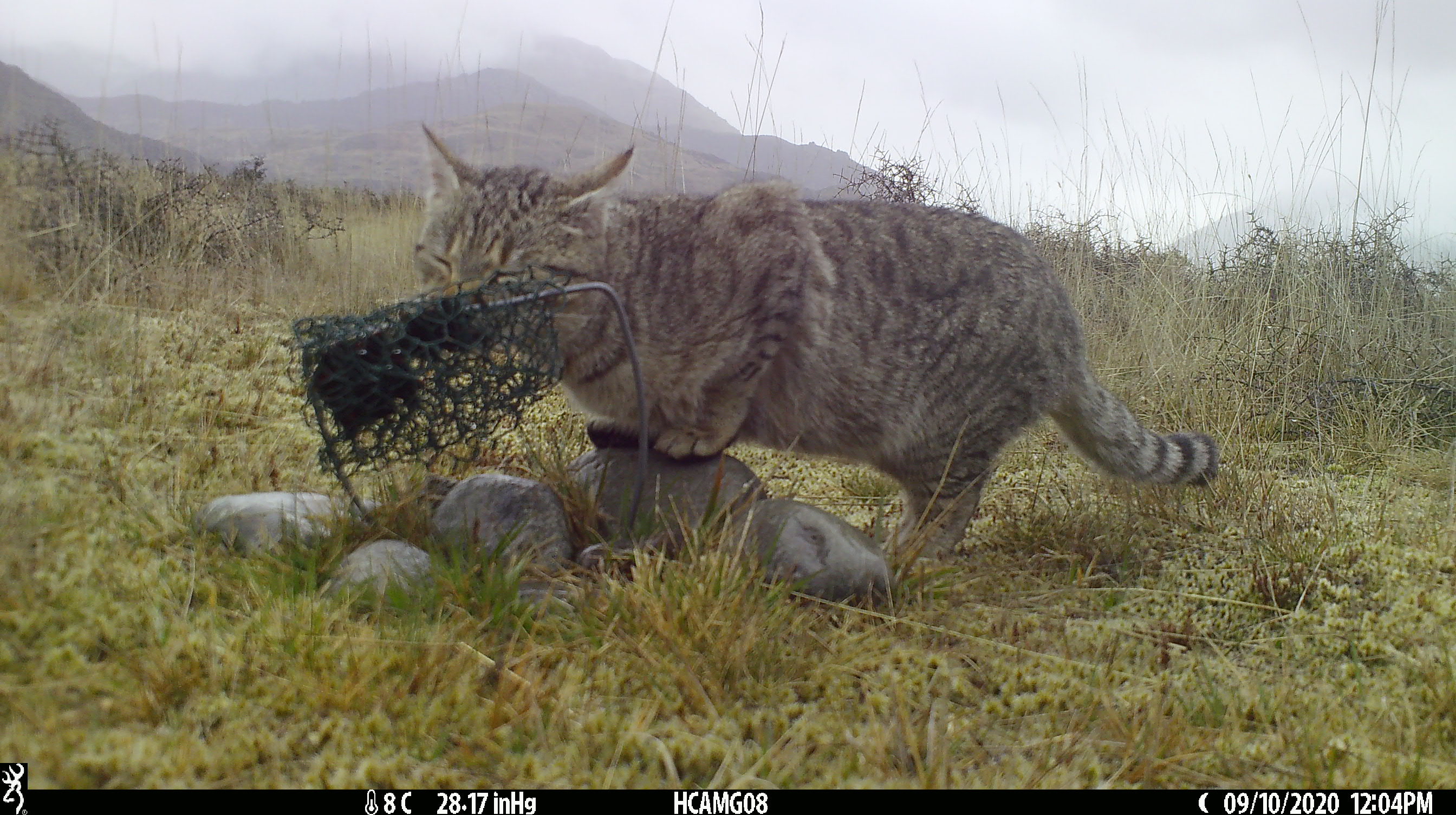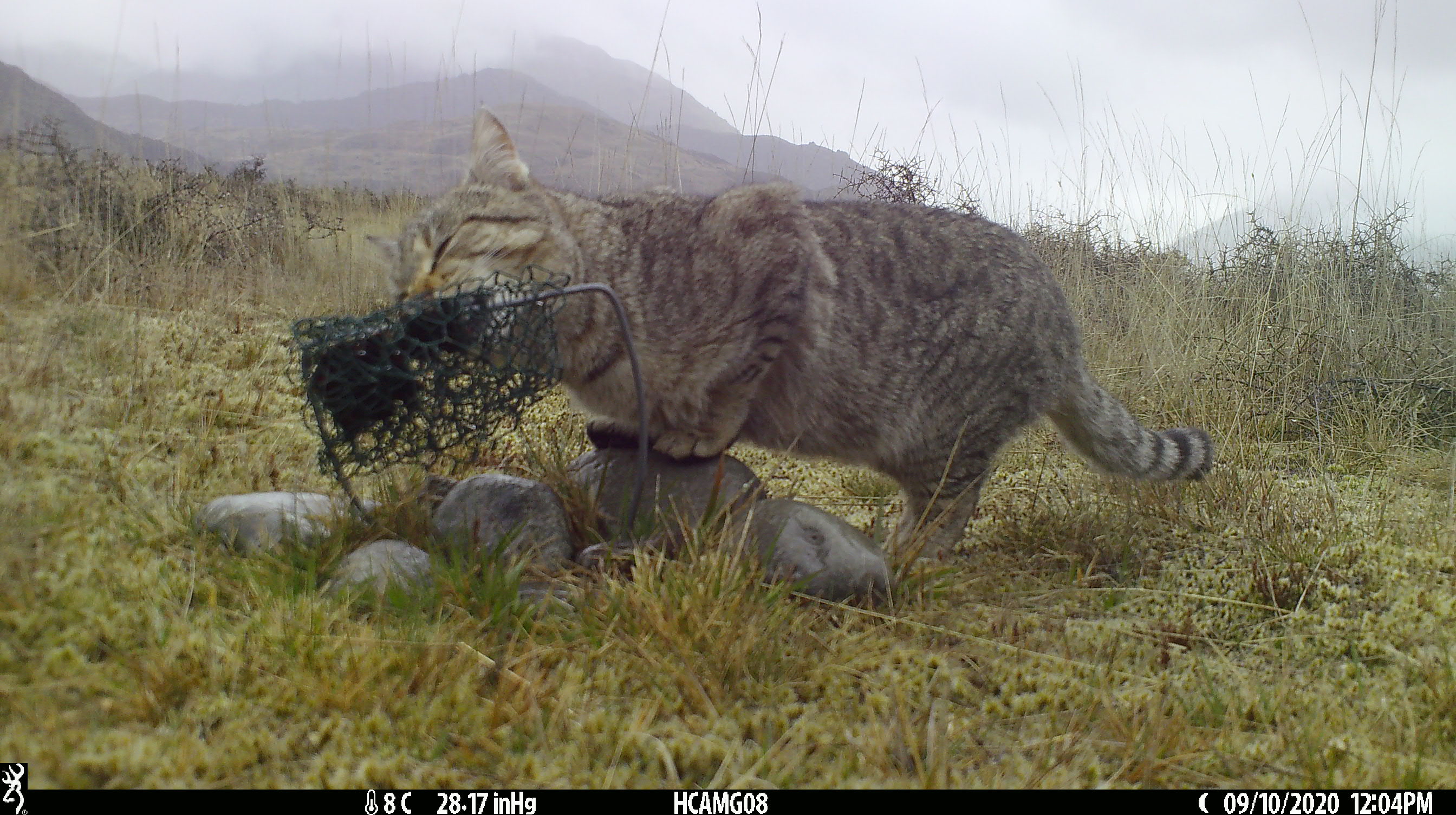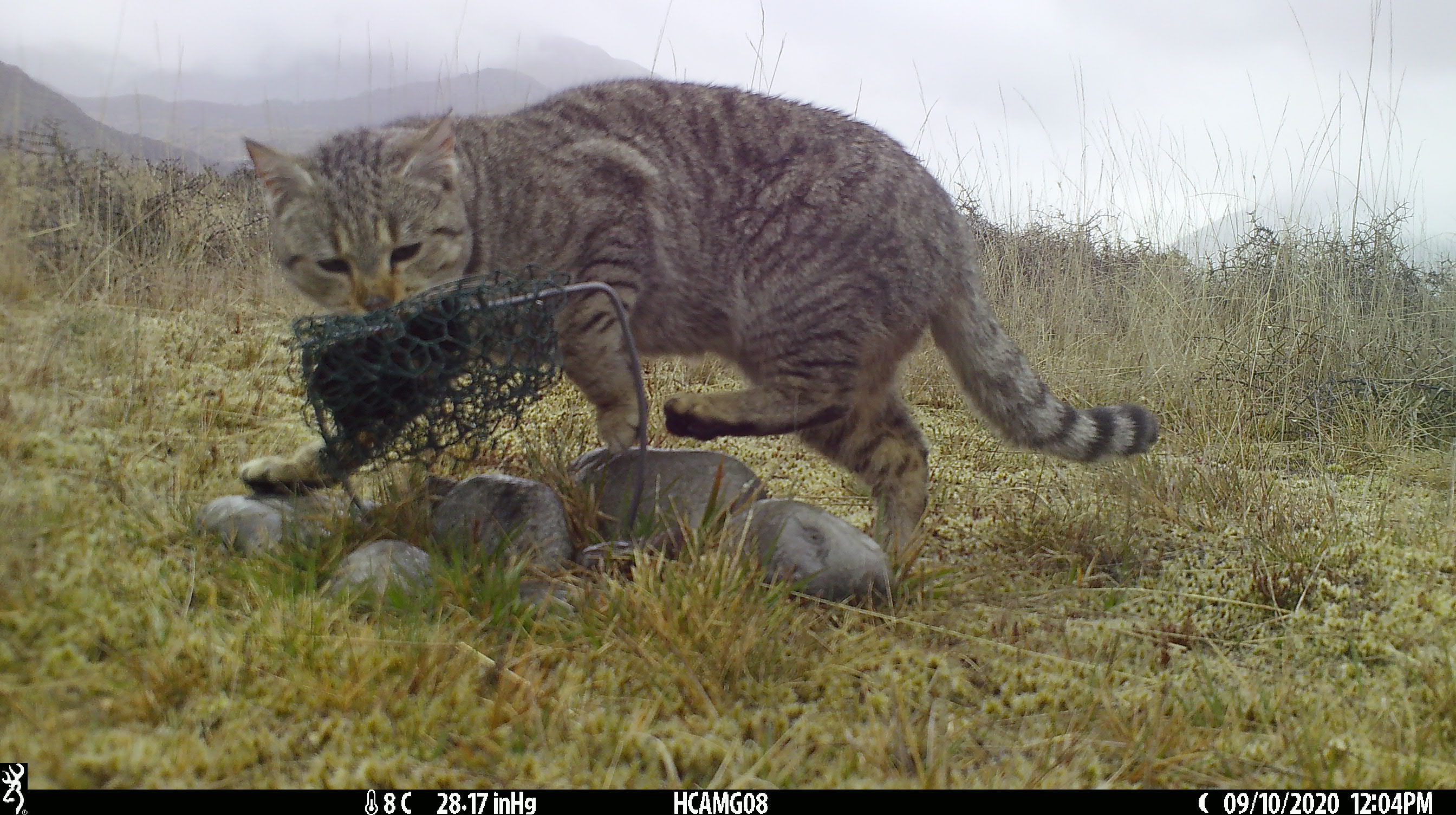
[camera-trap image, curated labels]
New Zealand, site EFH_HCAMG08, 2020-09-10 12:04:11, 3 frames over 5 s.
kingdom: Animalia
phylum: Chordata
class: Mammalia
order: Carnivora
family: Felidae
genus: Felis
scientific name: Felis catus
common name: domestic cat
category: cat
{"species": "cat (domestic cat) (Felis catus)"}